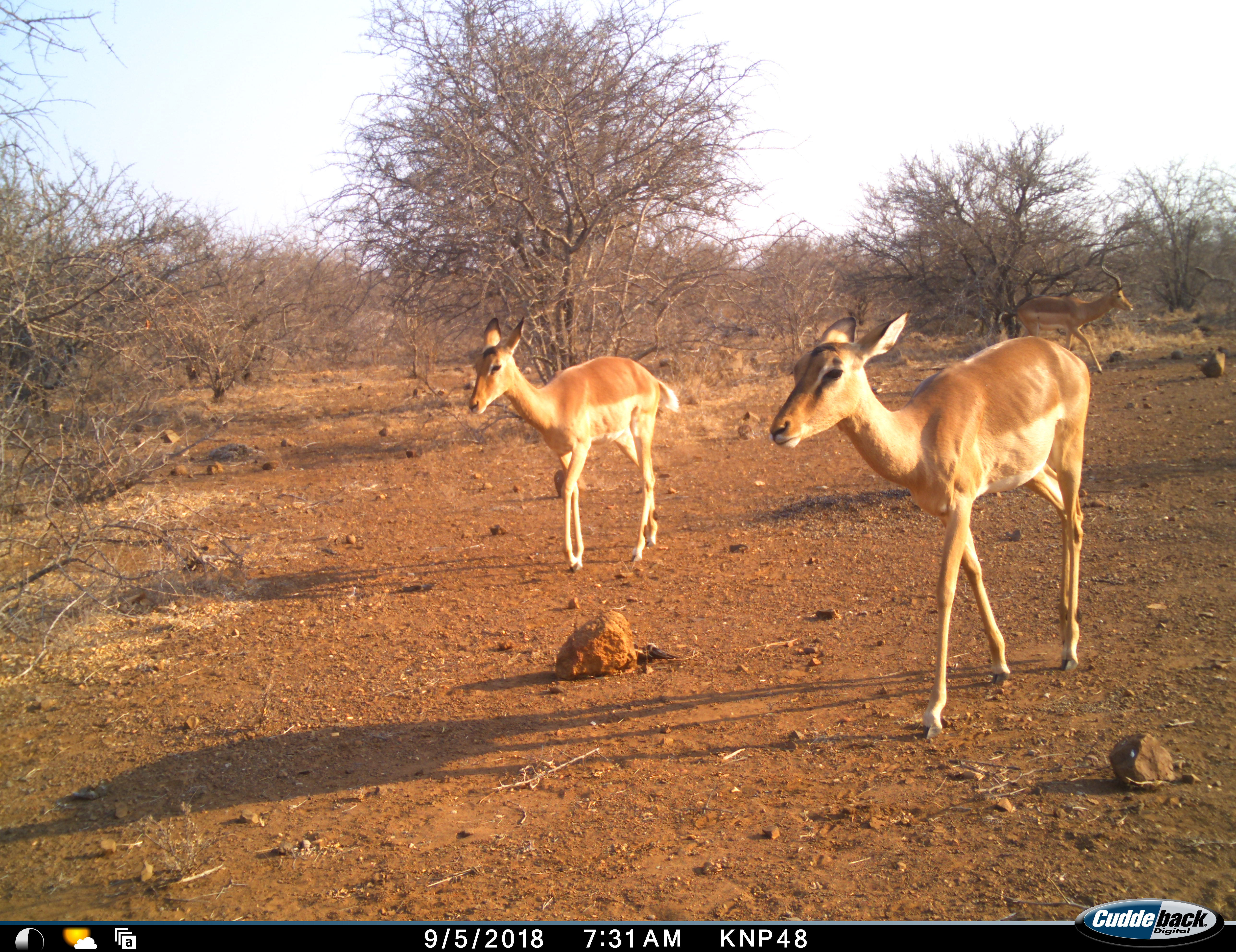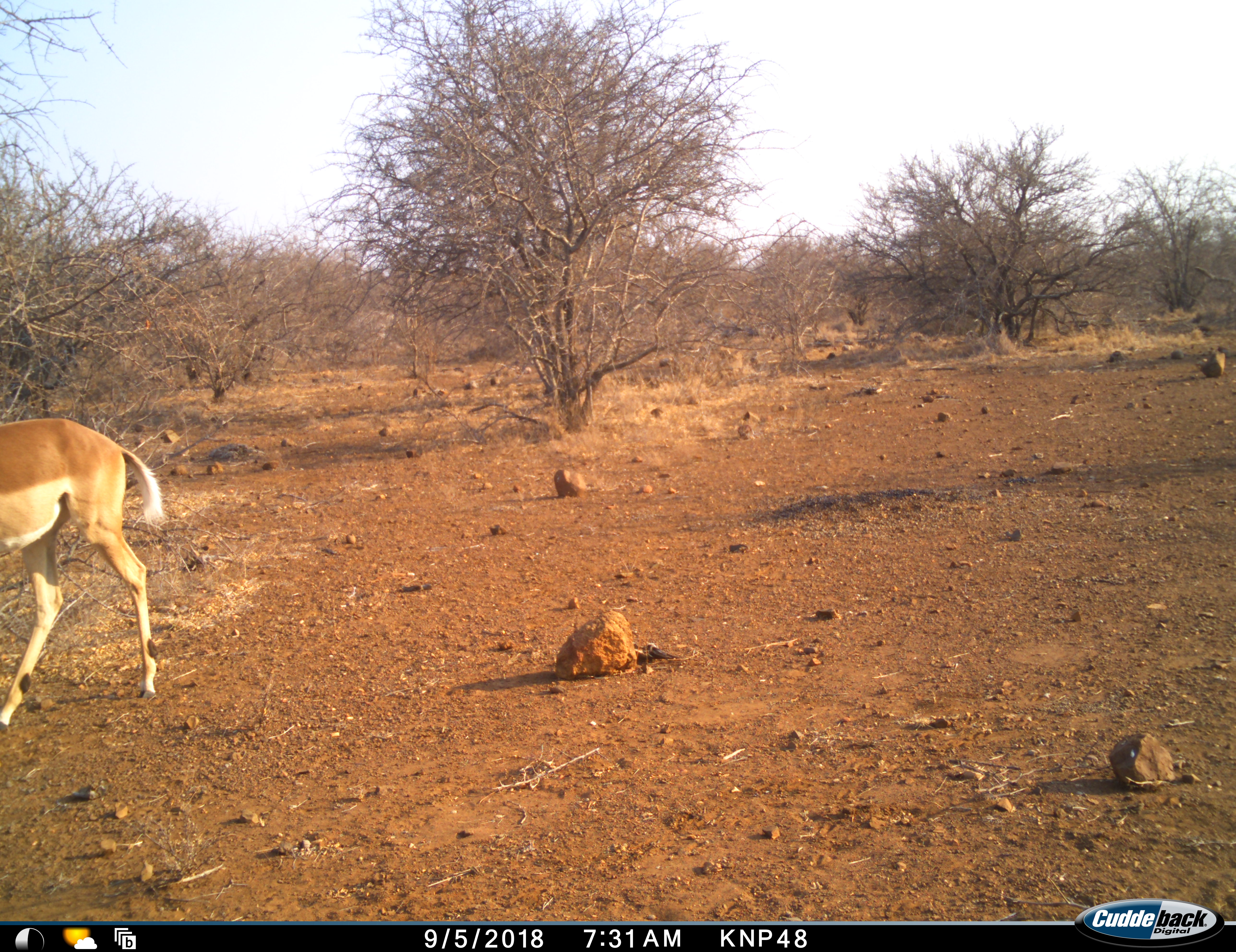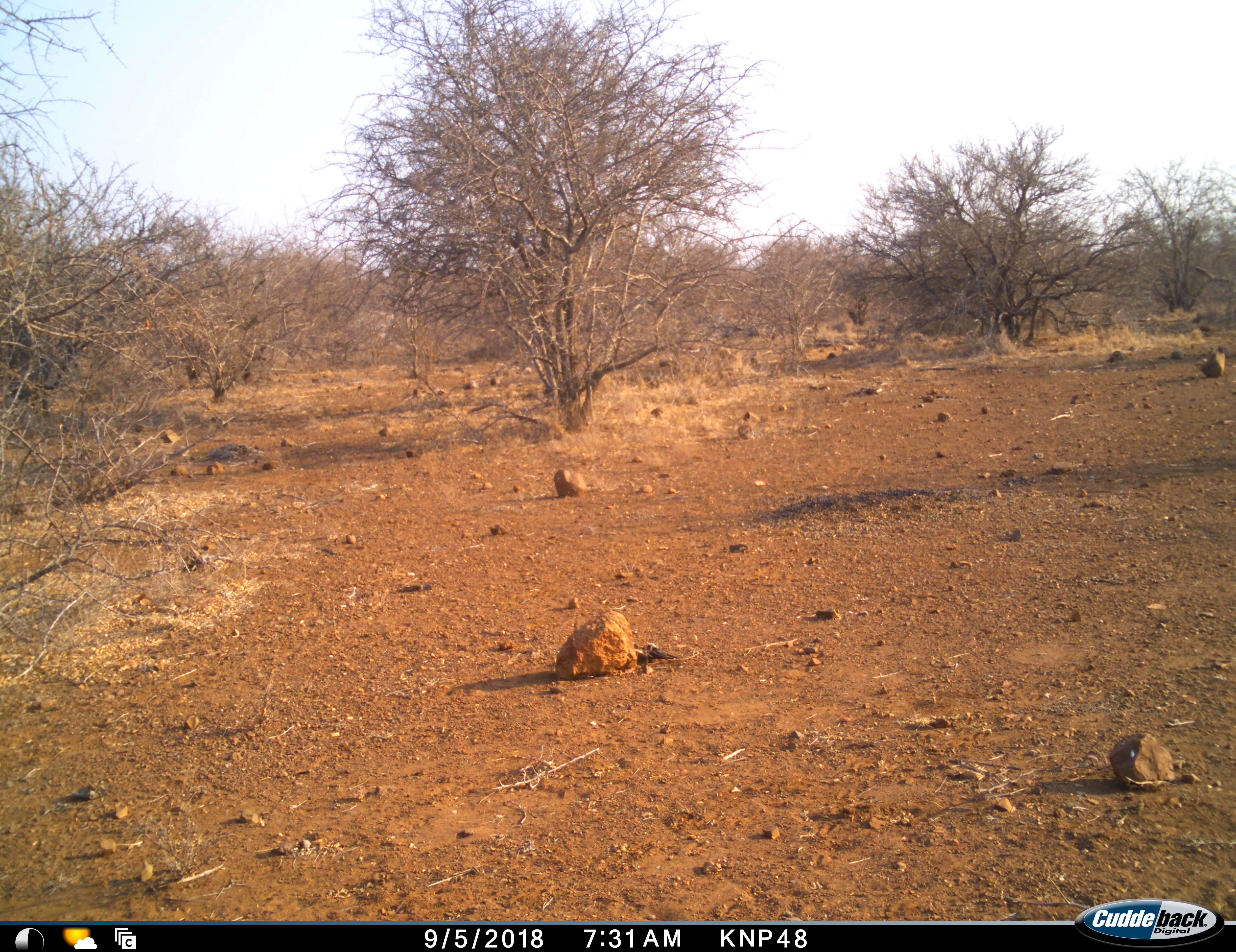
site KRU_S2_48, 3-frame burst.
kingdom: Animalia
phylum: Chordata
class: Mammalia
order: Artiodactyla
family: Bovidae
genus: Aepyceros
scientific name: Aepyceros melampus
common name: impala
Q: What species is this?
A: Impala (Aepyceros melampus).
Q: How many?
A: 2.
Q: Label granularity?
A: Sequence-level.